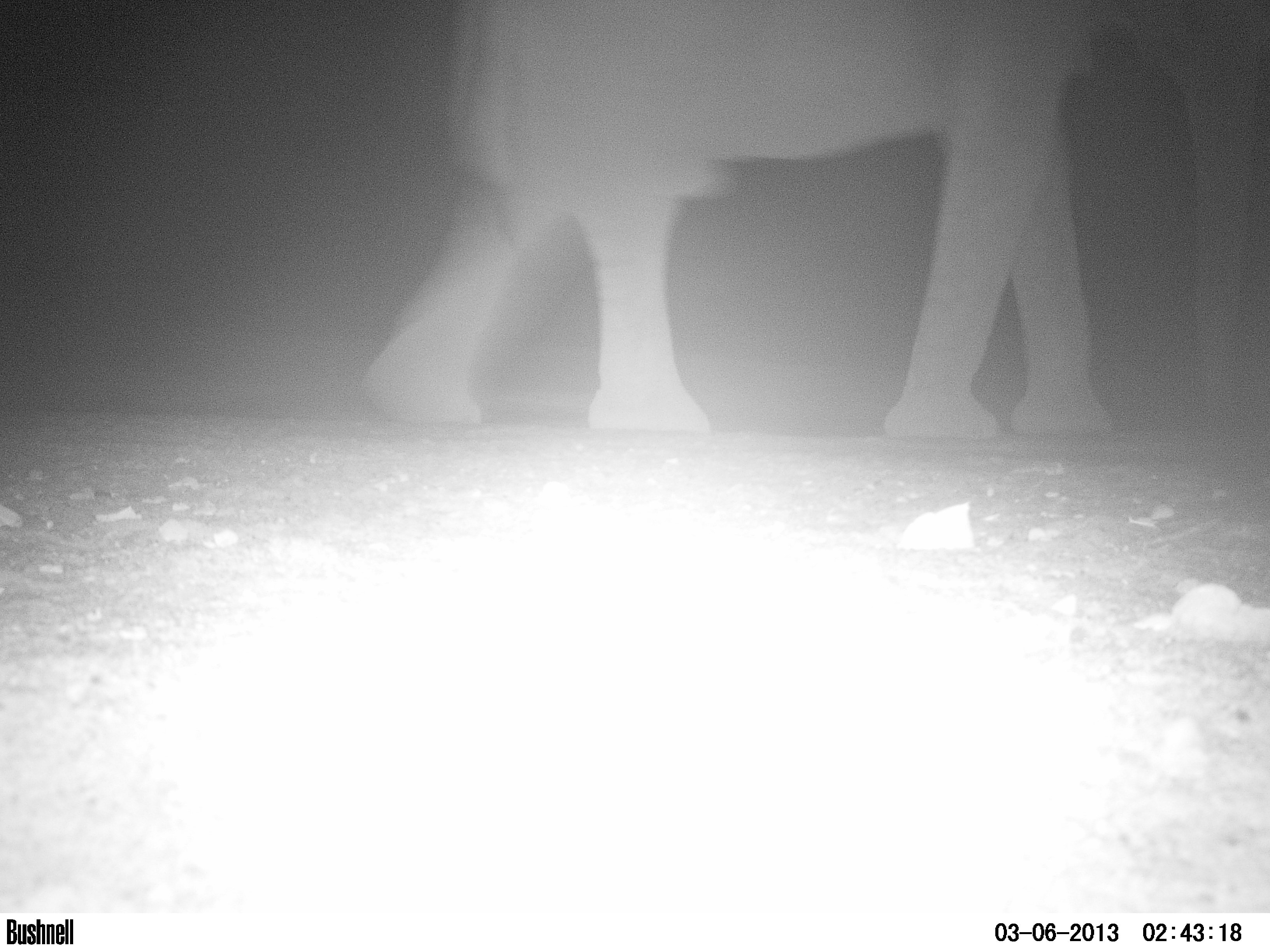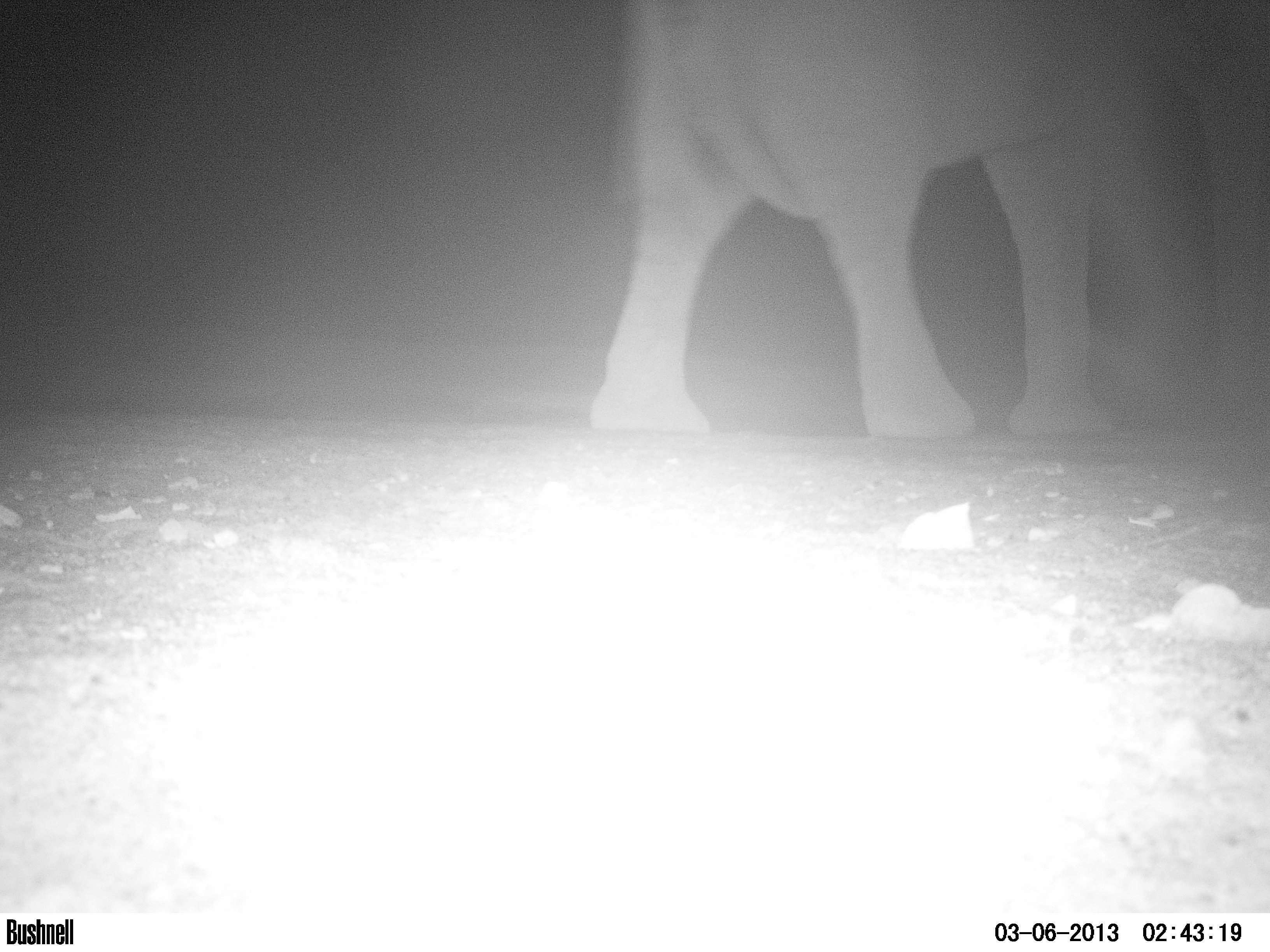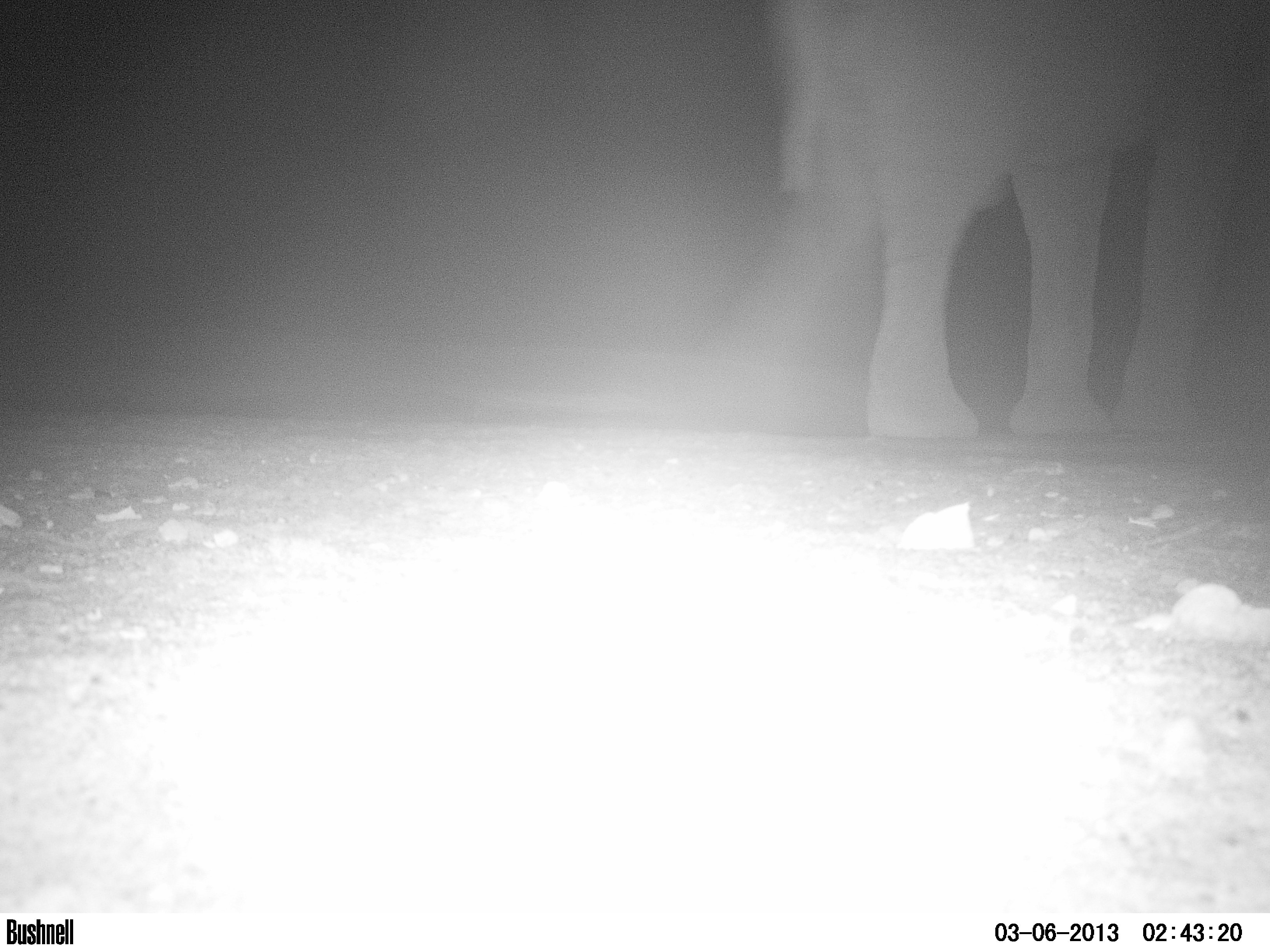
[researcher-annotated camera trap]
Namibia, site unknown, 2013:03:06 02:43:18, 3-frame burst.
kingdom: Animalia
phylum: Chordata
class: Mammalia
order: Proboscidea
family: Elephantidae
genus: Loxodonta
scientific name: Loxodonta africana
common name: african elephant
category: loxodanta africana